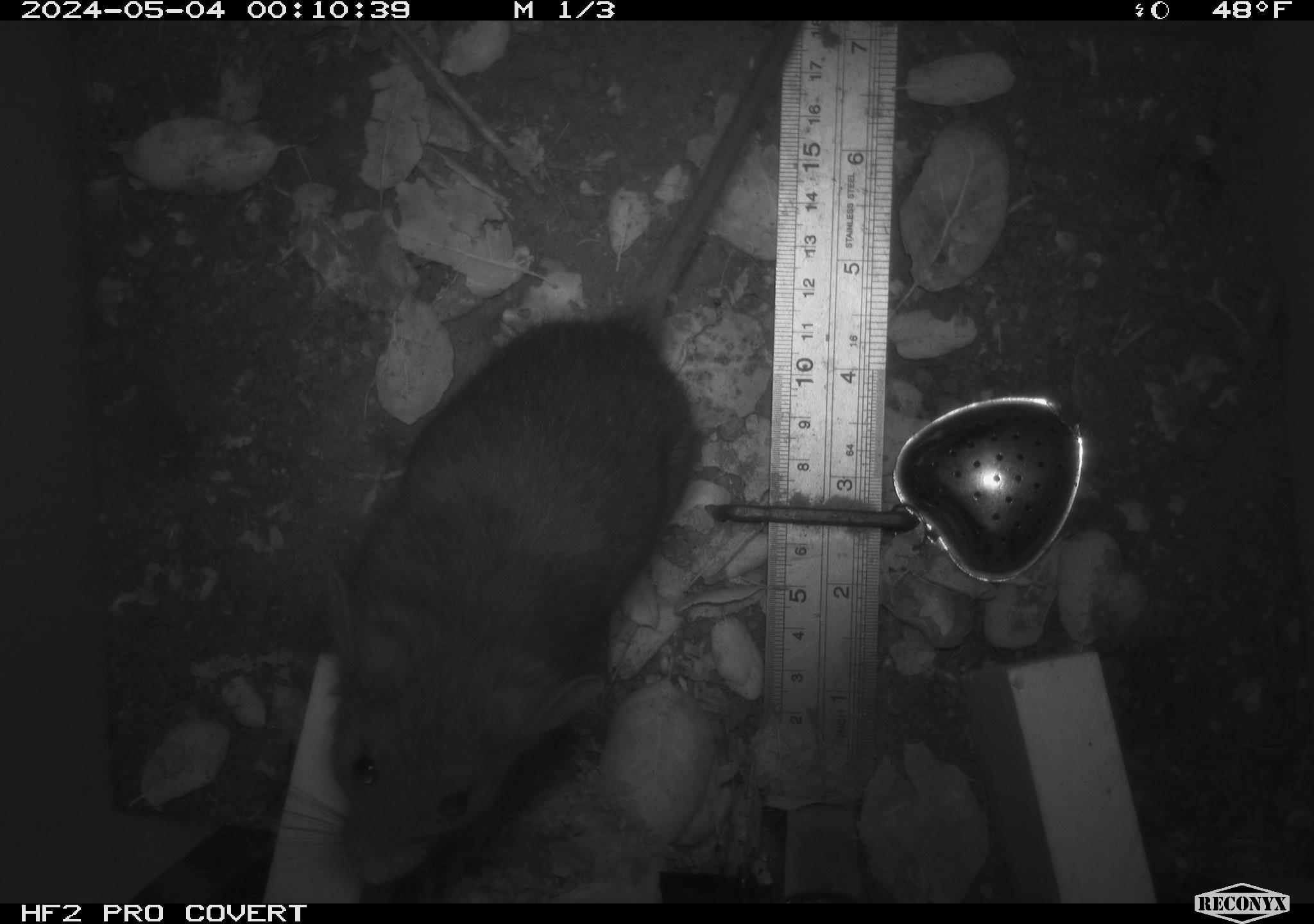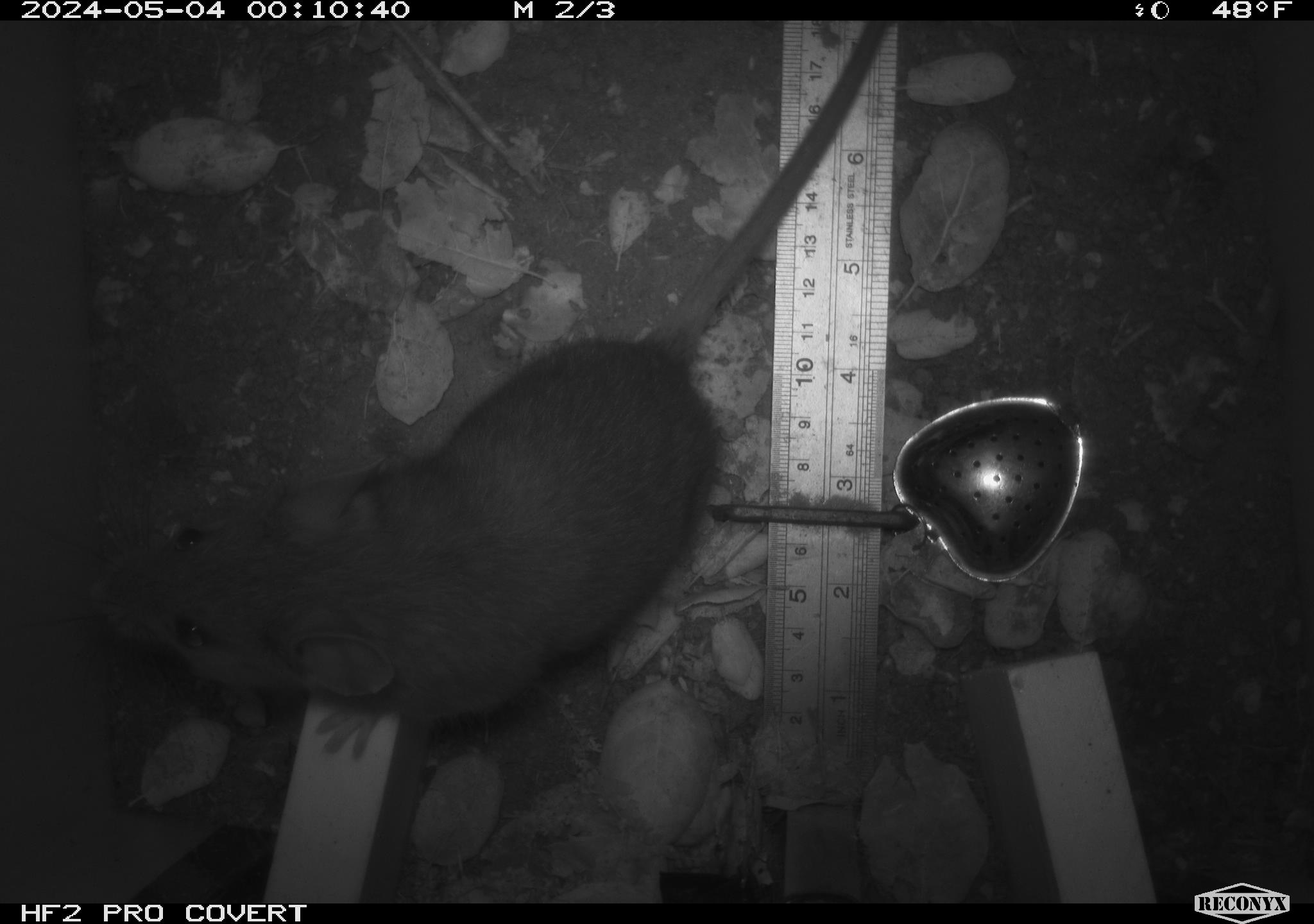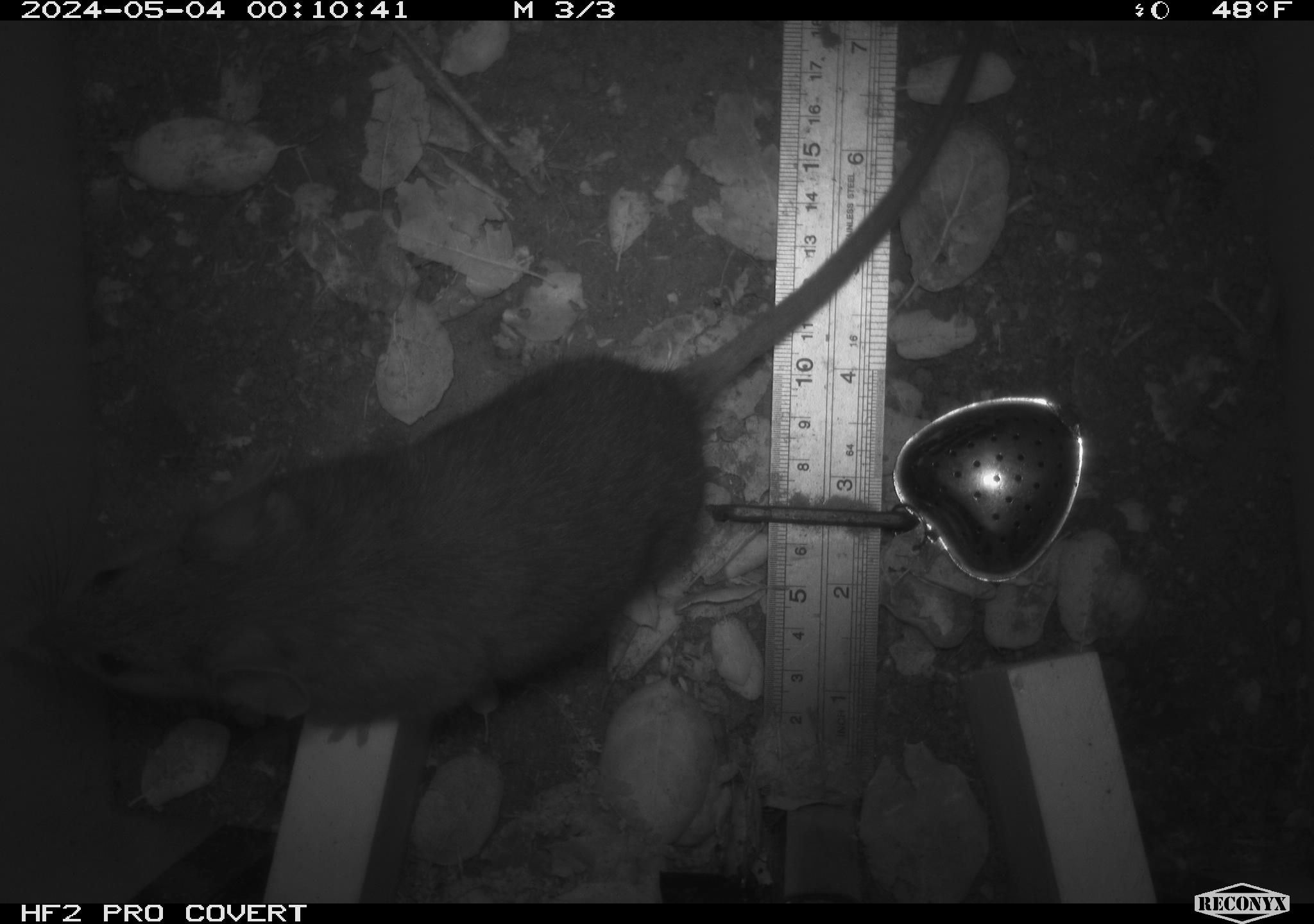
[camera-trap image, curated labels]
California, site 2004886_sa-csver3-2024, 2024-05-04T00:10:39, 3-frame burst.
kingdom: Animalia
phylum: Chordata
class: Mammalia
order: Rodentia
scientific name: Rodentia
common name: rodent